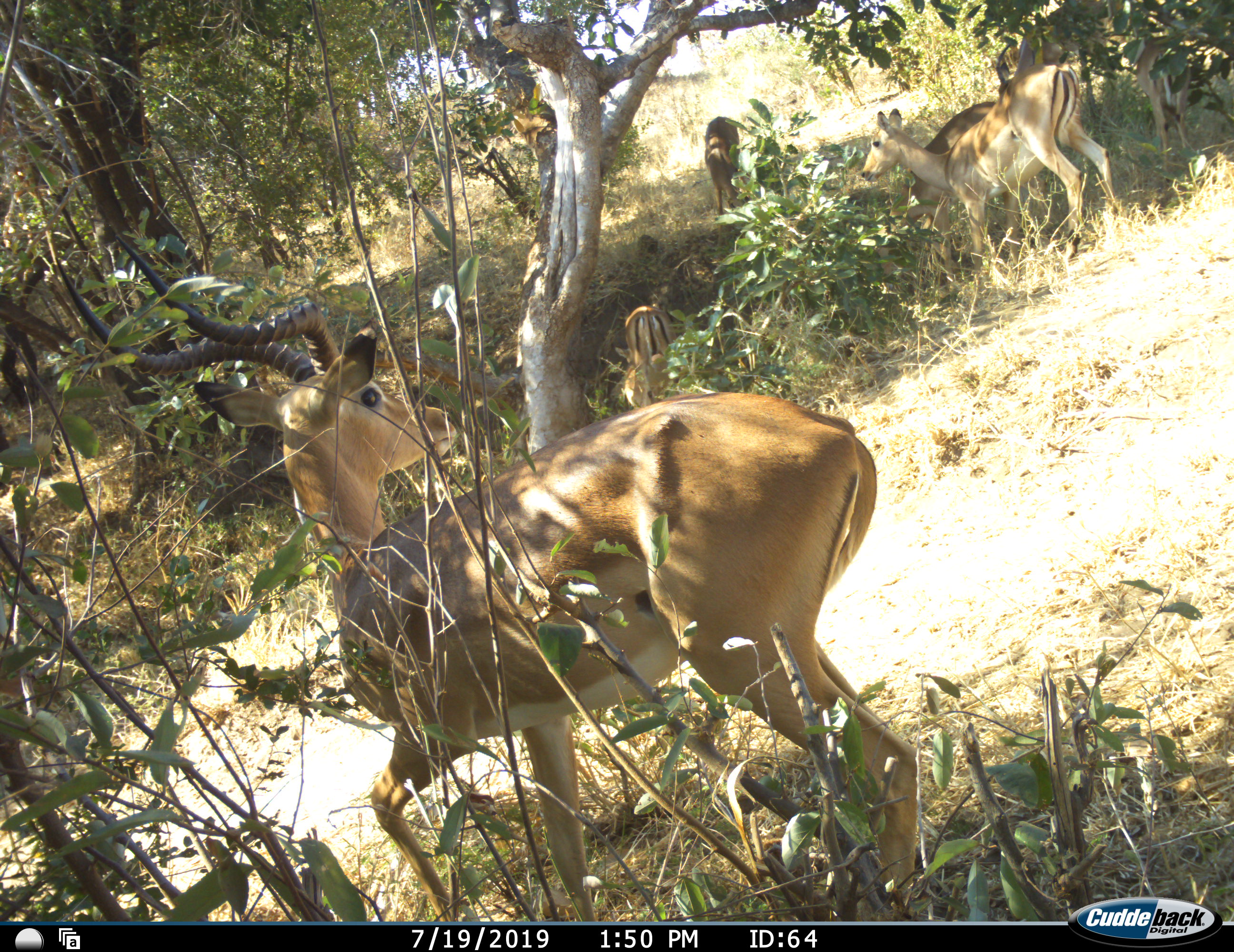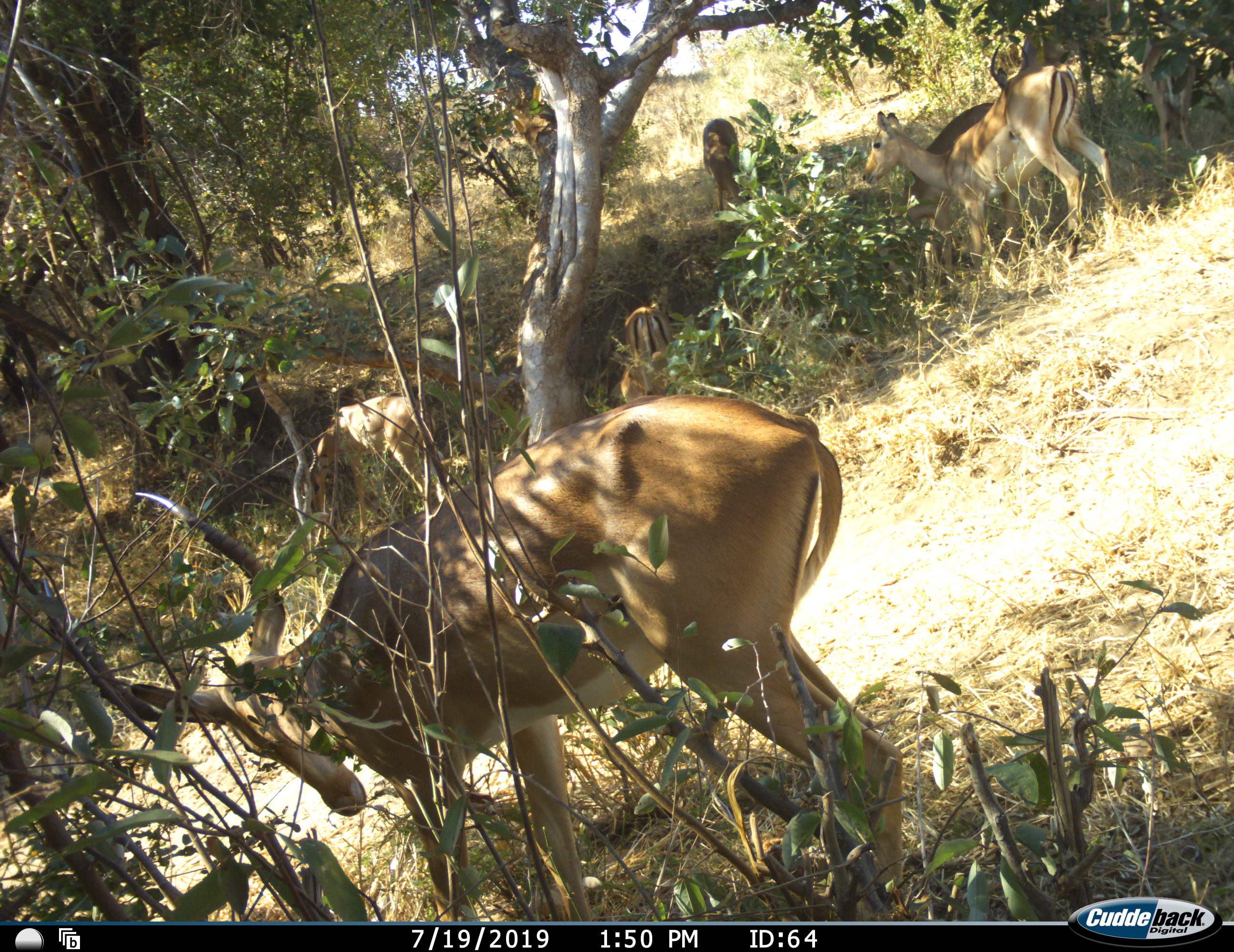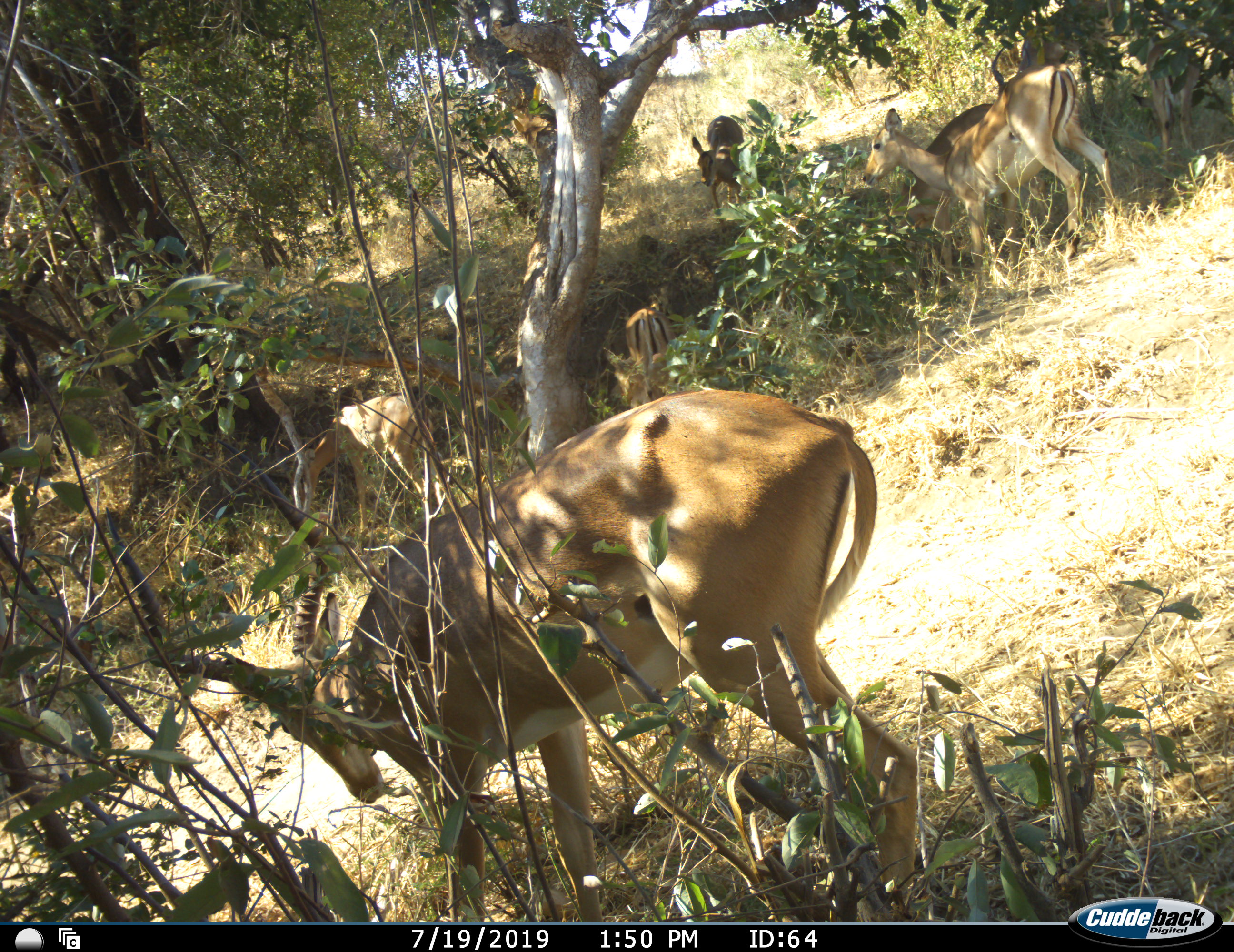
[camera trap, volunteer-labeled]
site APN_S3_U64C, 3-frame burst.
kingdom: Animalia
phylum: Chordata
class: Mammalia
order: Artiodactyla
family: Bovidae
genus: Aepyceros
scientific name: Aepyceros melampus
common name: impala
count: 6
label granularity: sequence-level